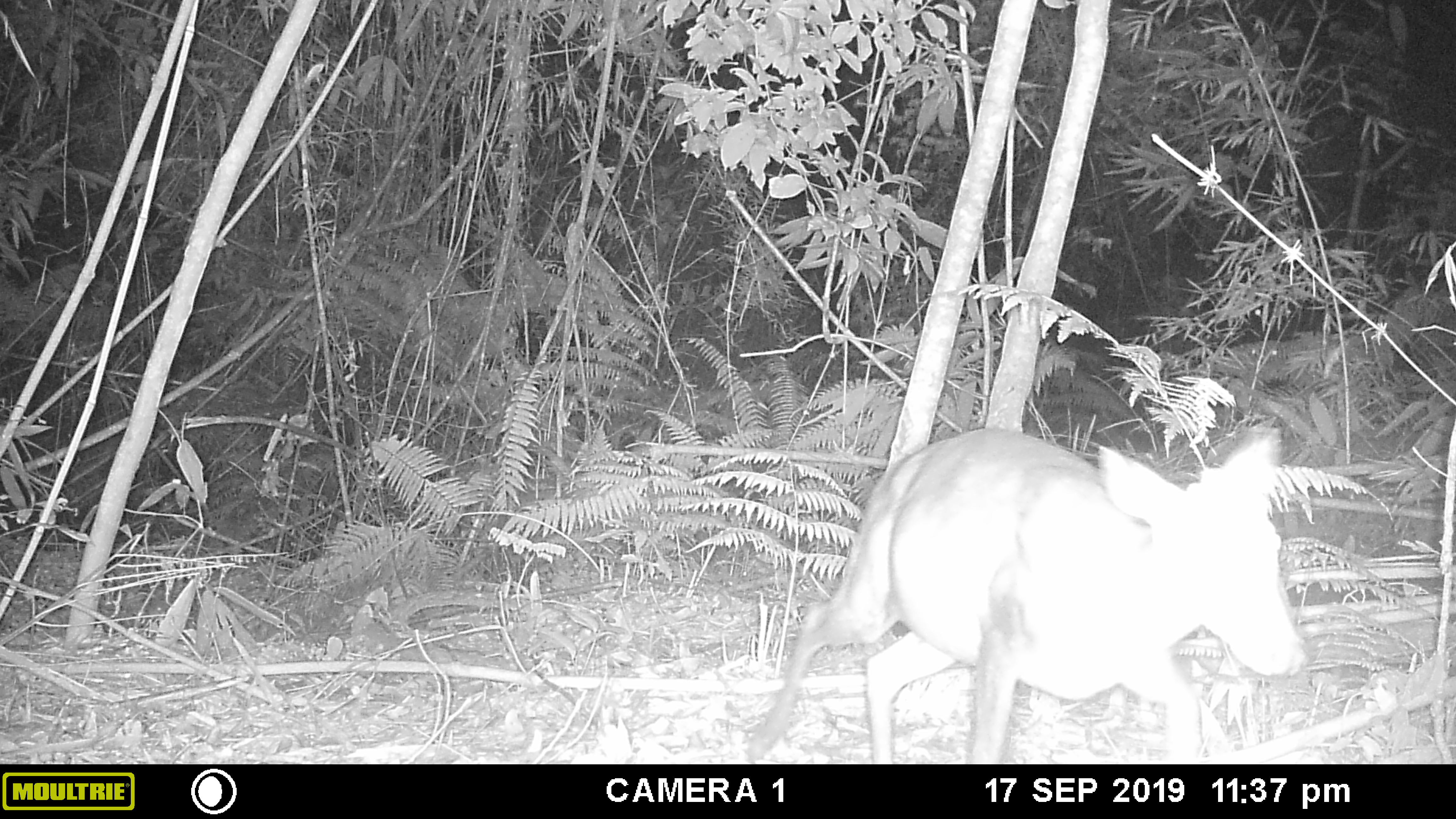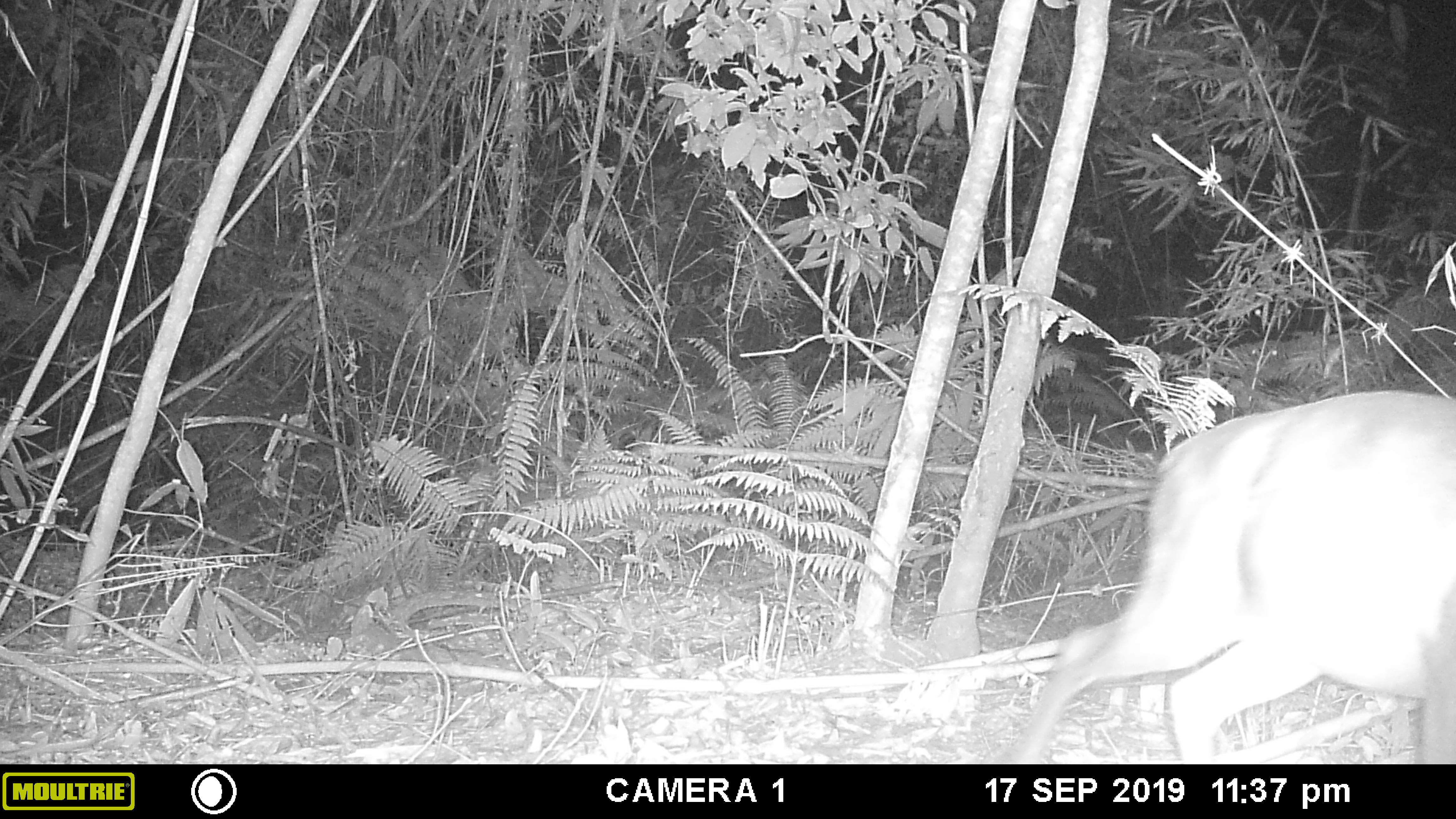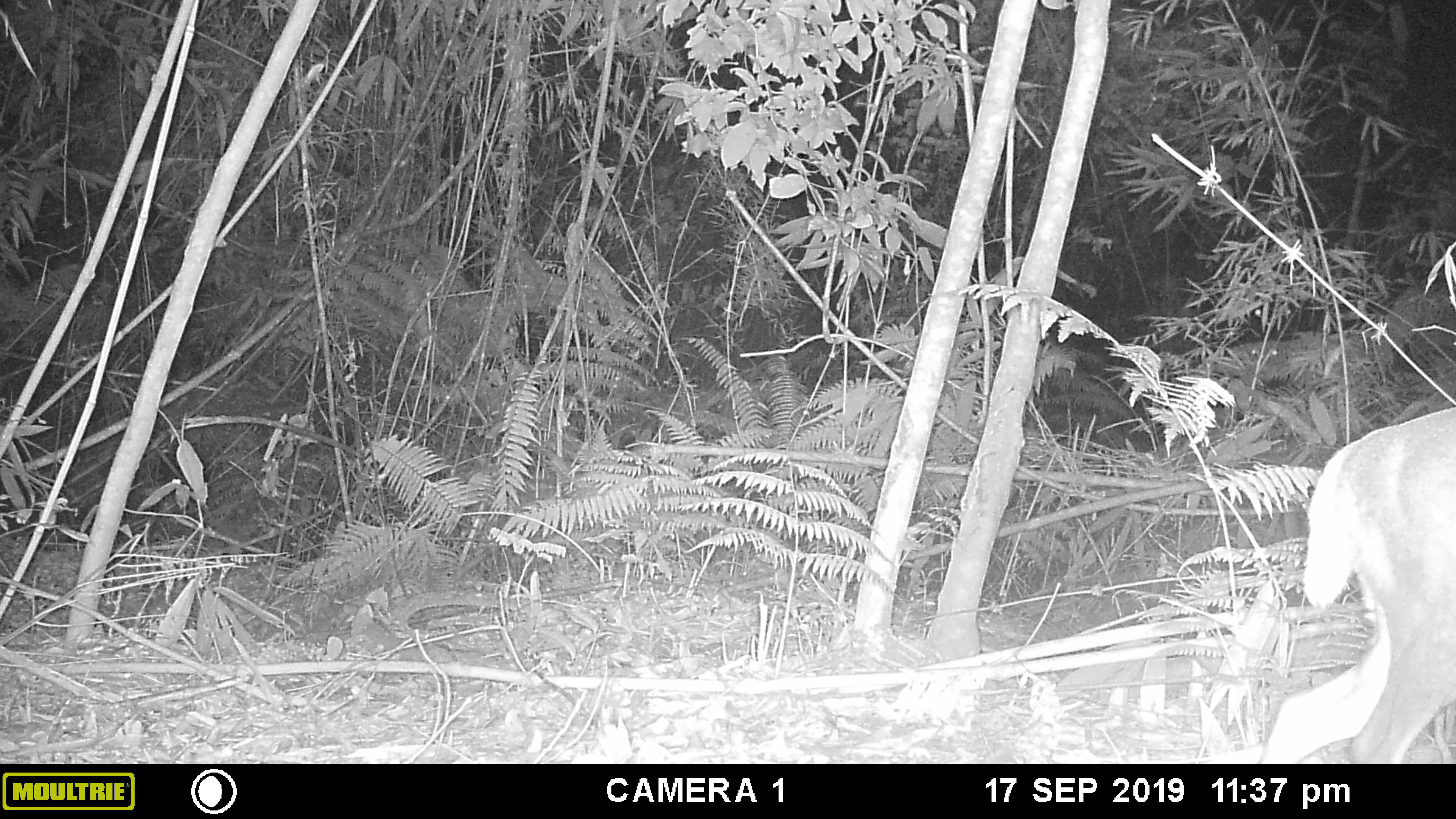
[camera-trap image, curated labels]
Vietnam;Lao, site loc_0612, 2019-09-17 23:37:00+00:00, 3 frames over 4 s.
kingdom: Animalia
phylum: Chordata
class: Mammalia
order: Artiodactyla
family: Cervidae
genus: Muntiacus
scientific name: Muntiacus rooseveltorum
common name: roosevelt's muntjac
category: roosevelts muntjac group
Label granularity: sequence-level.